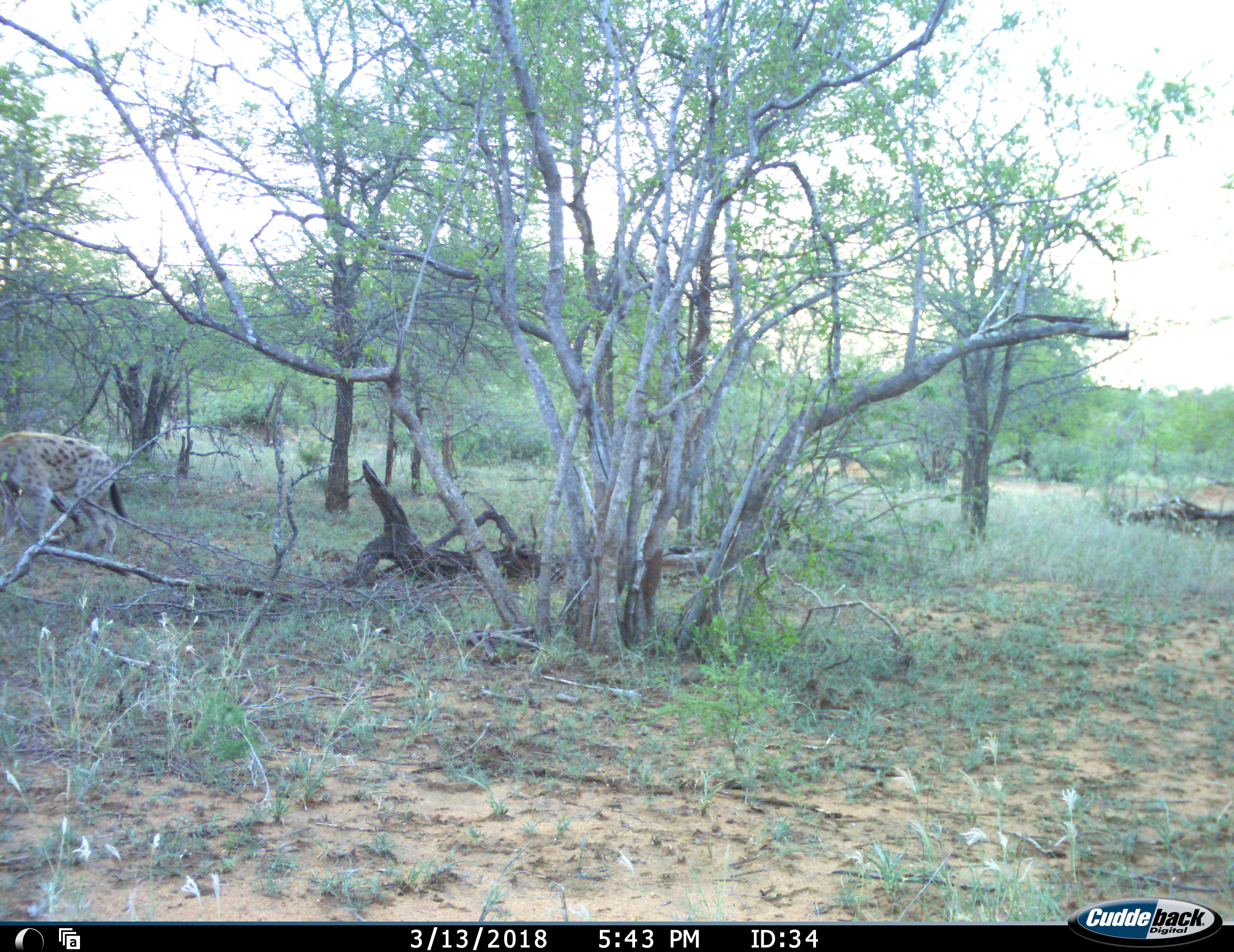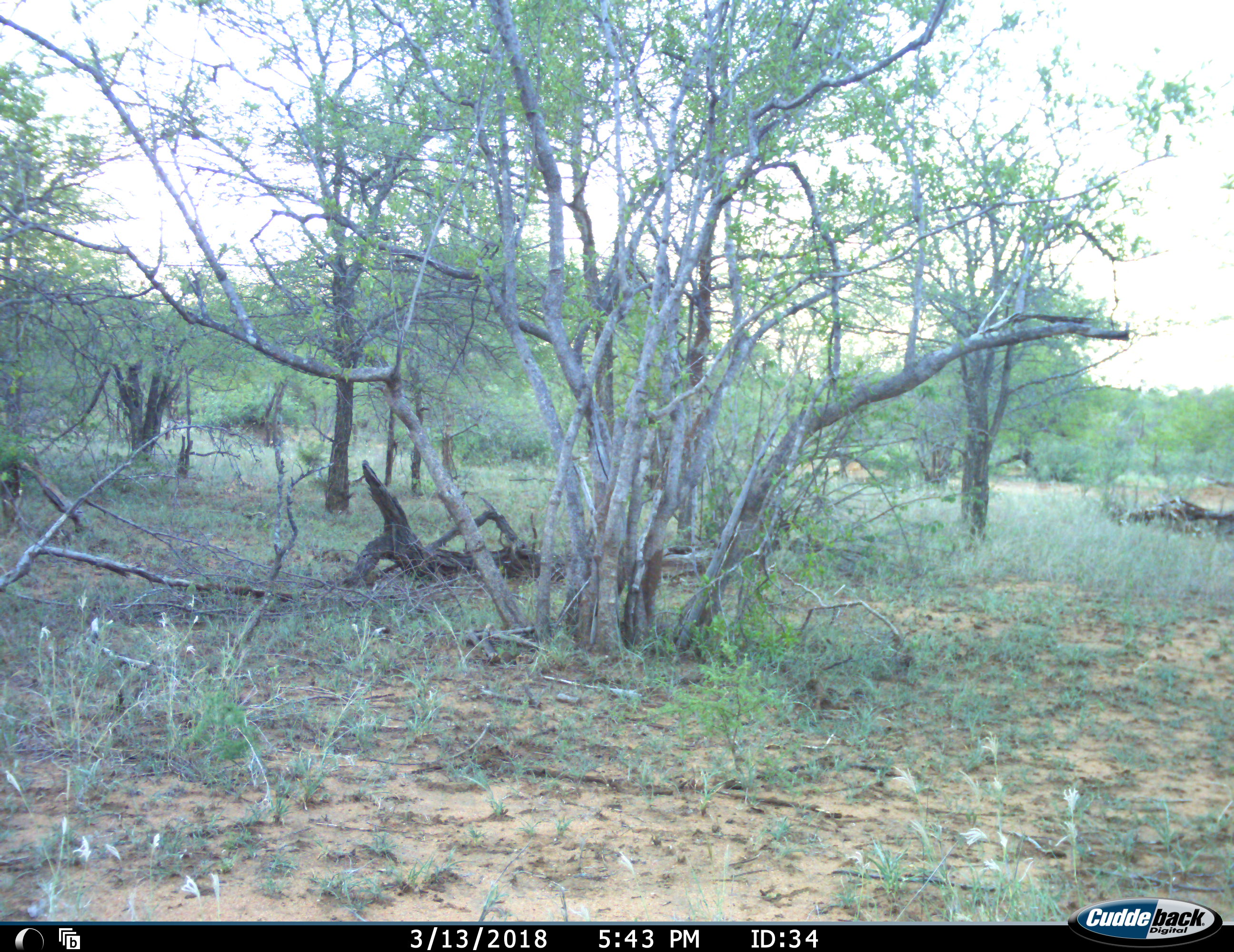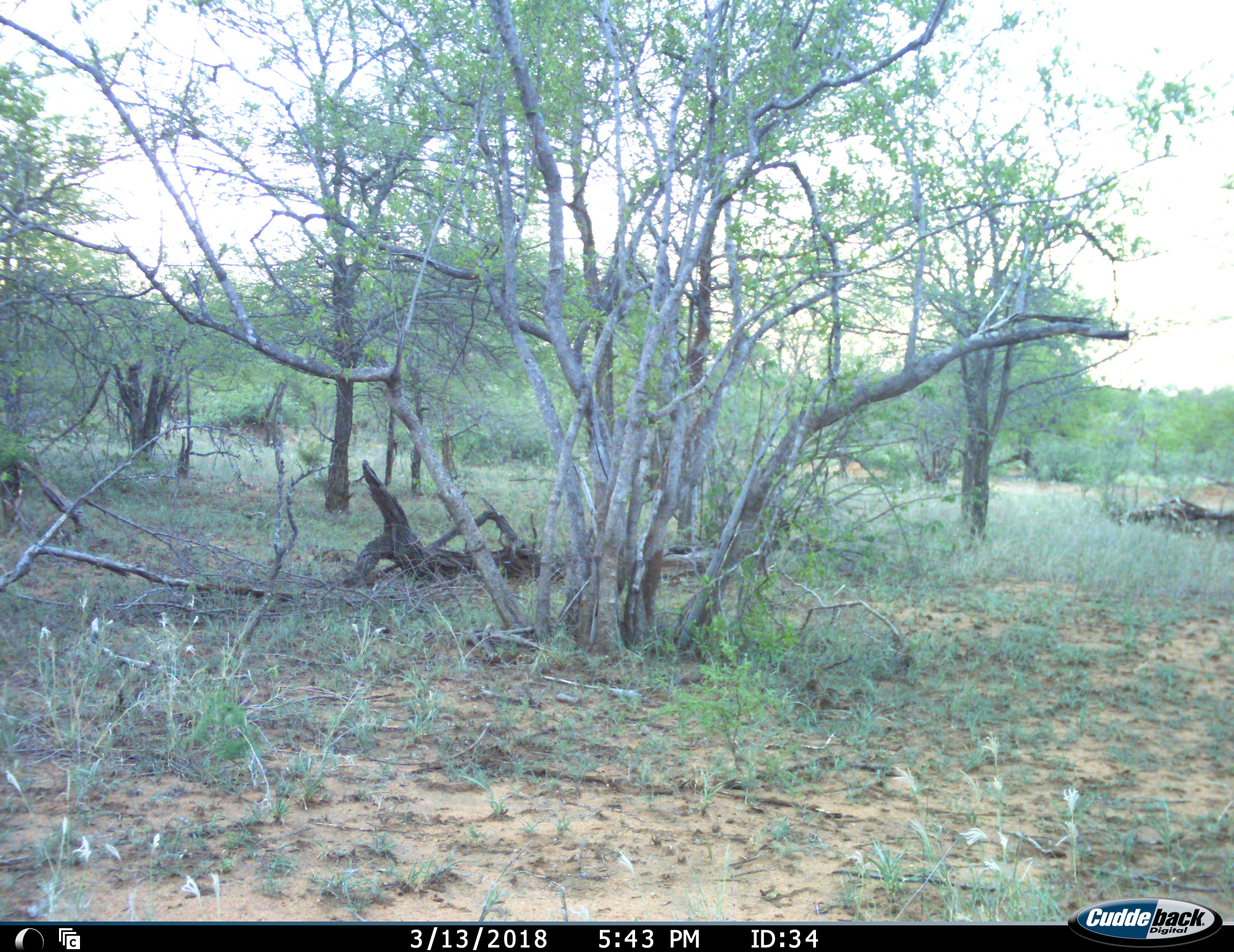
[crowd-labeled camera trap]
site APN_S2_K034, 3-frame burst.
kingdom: Animalia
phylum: Chordata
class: Mammalia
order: Carnivora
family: Hyaenidae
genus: Crocuta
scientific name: Crocuta crocuta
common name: spotted hyena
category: hyenaspotted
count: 1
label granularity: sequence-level